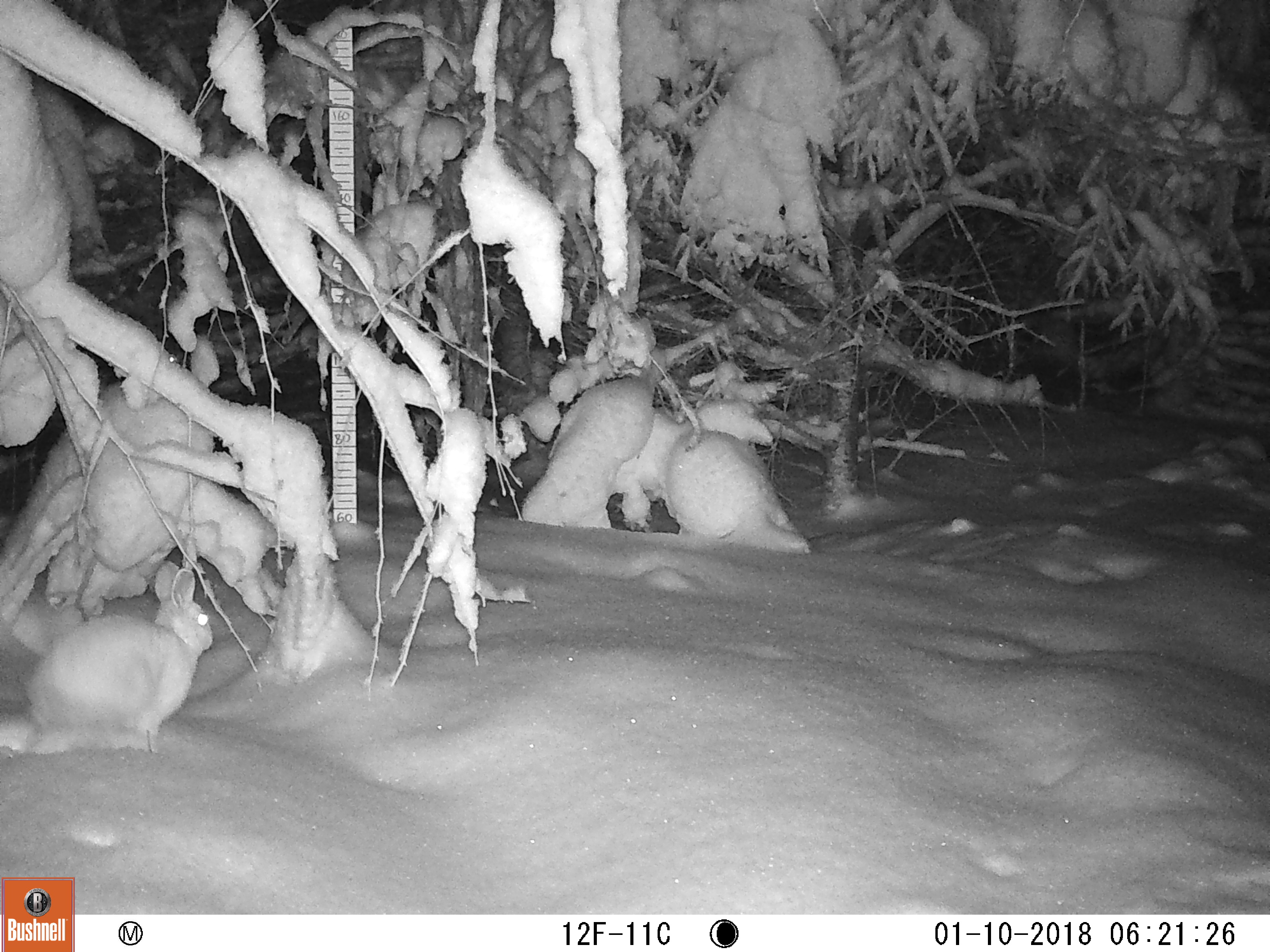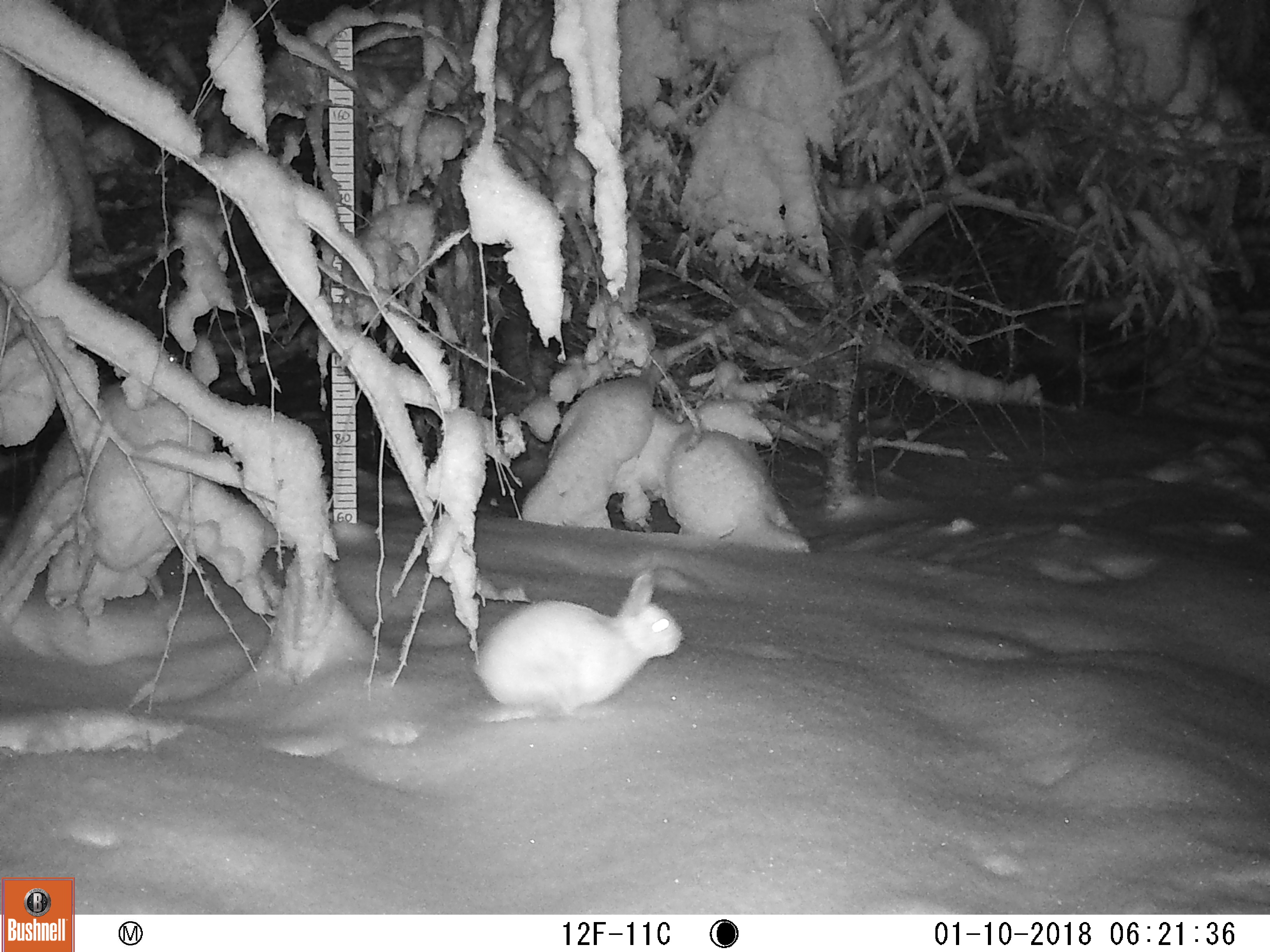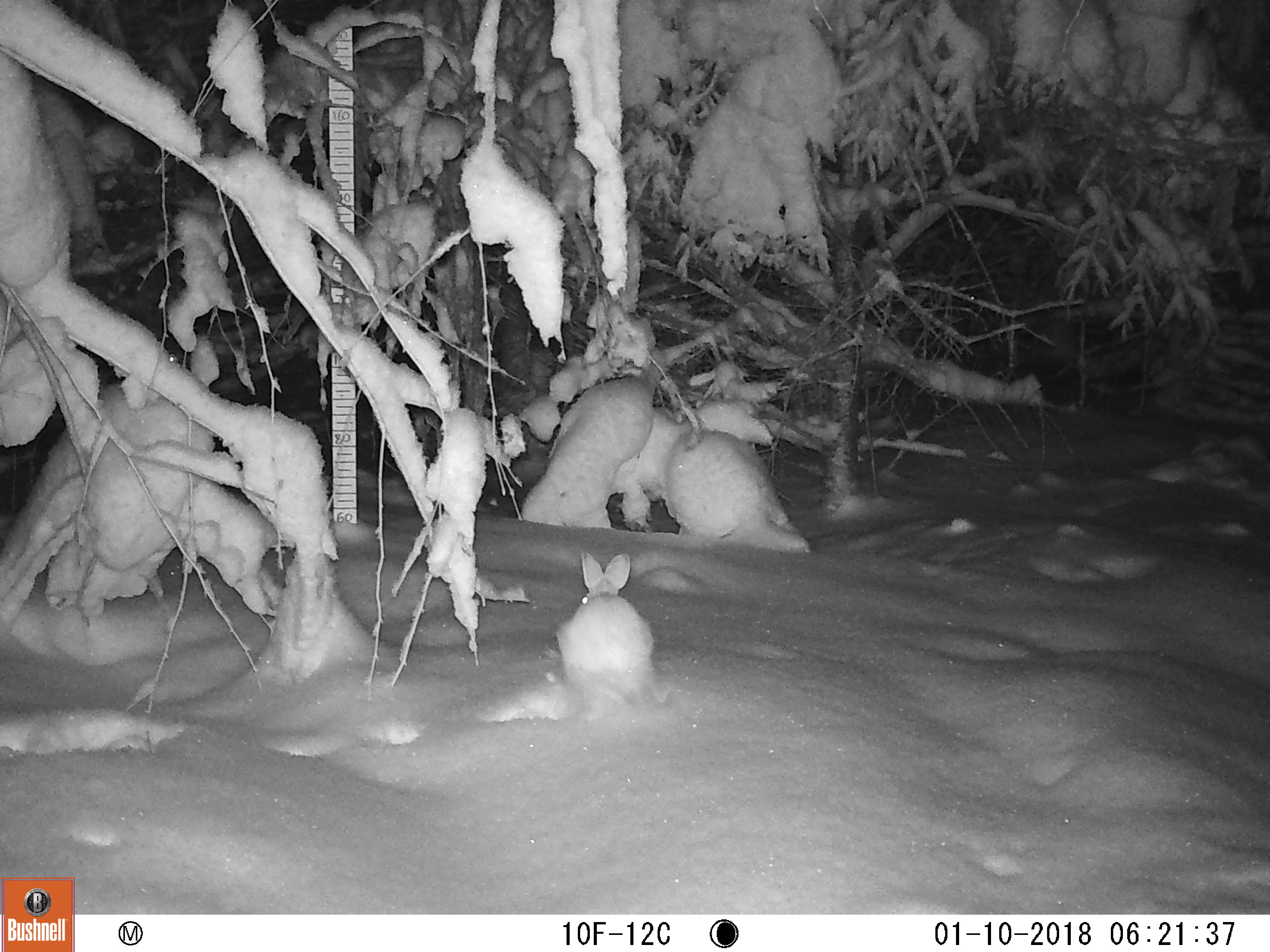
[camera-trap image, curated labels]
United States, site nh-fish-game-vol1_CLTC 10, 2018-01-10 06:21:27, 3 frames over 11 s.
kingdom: Animalia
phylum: Chordata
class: Mammalia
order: Lagomorpha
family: Leporidae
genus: Lepus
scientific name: Lepus americanus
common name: snowshoe hare